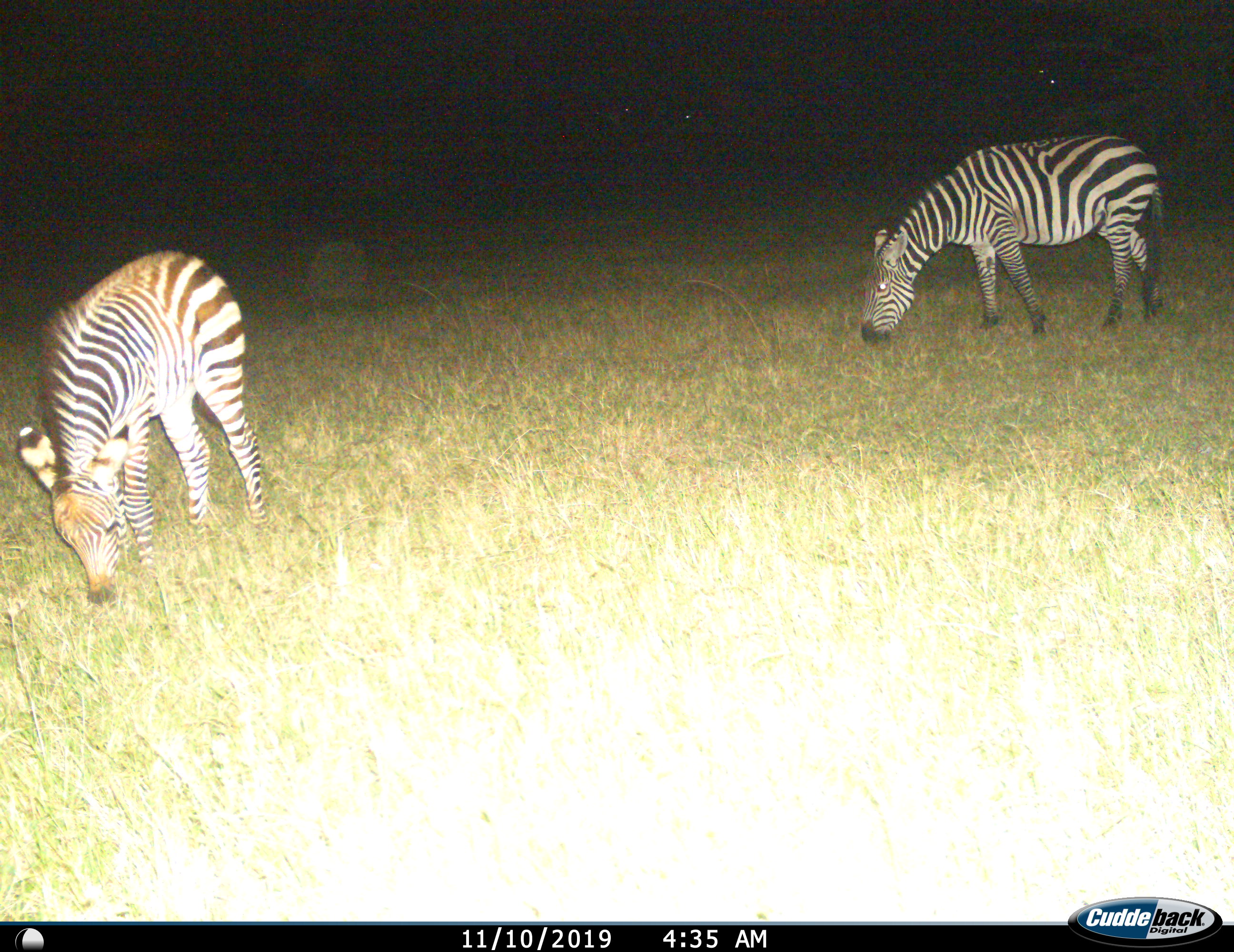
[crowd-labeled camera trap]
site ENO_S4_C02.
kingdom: Animalia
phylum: Chordata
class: Mammalia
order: Perissodactyla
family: Equidae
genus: Equus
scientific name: Equus quagga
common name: plains zebra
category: zebraplains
Zebraplains (plains zebra) (Equus quagga), count 2. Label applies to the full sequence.